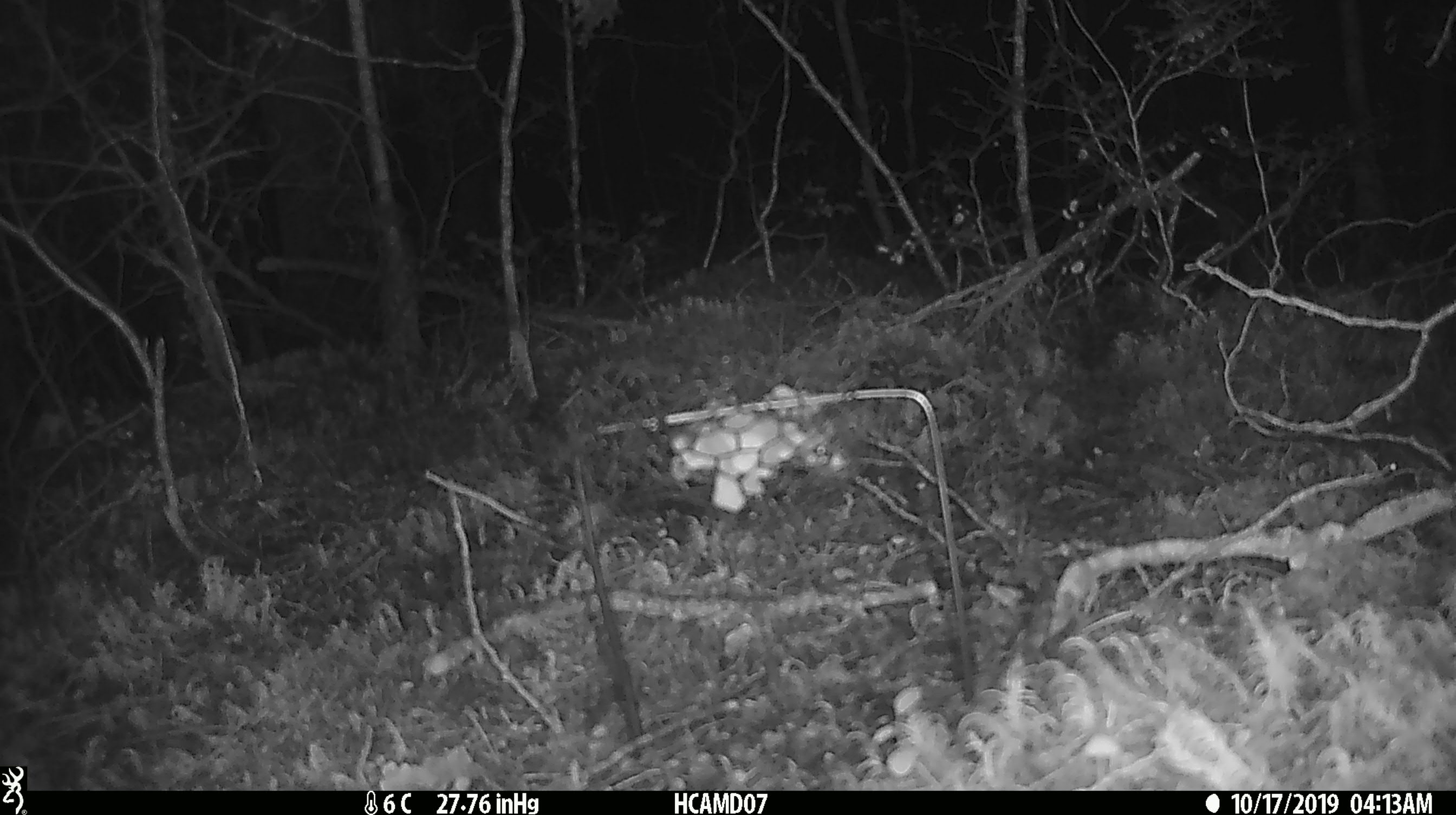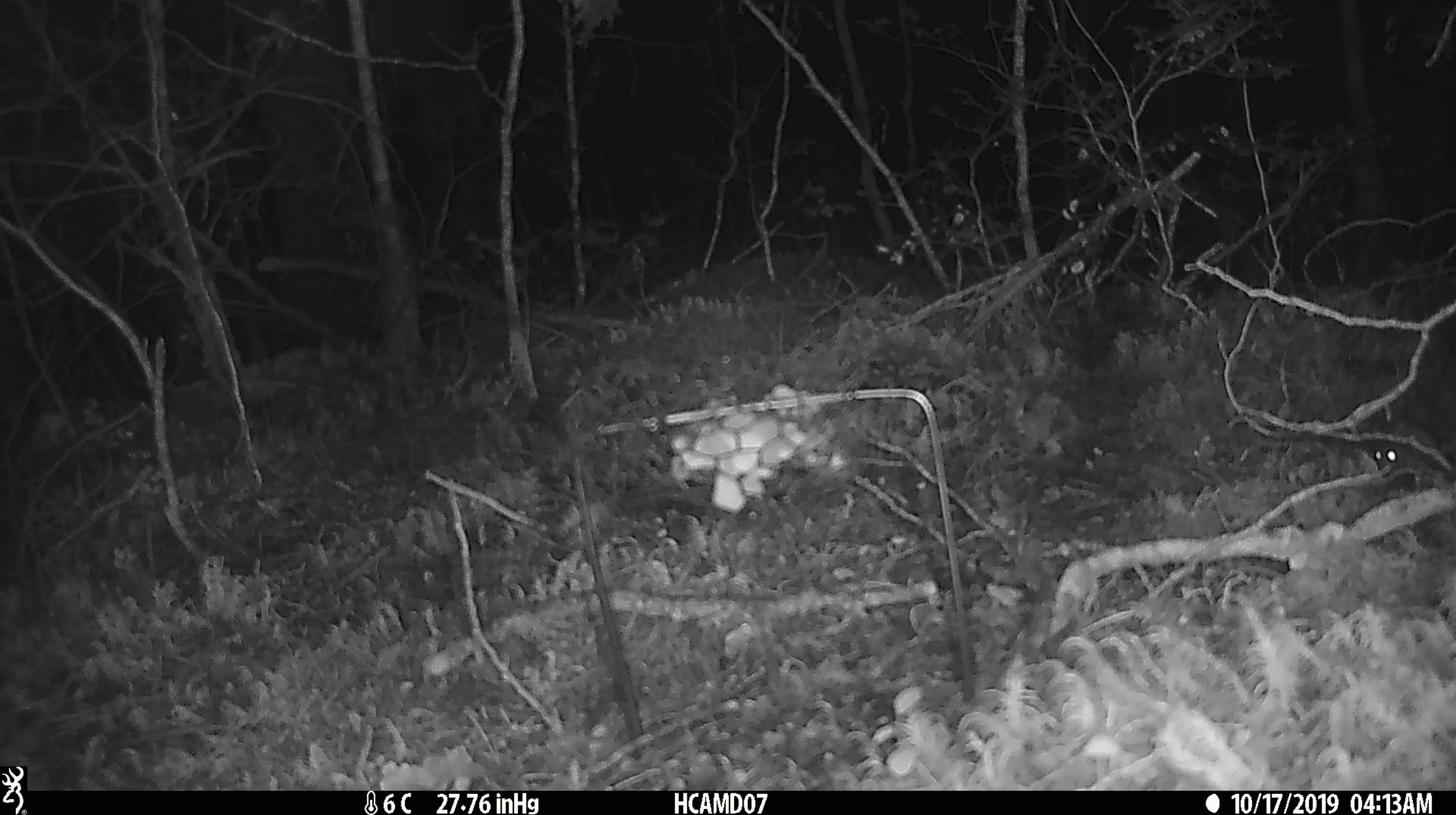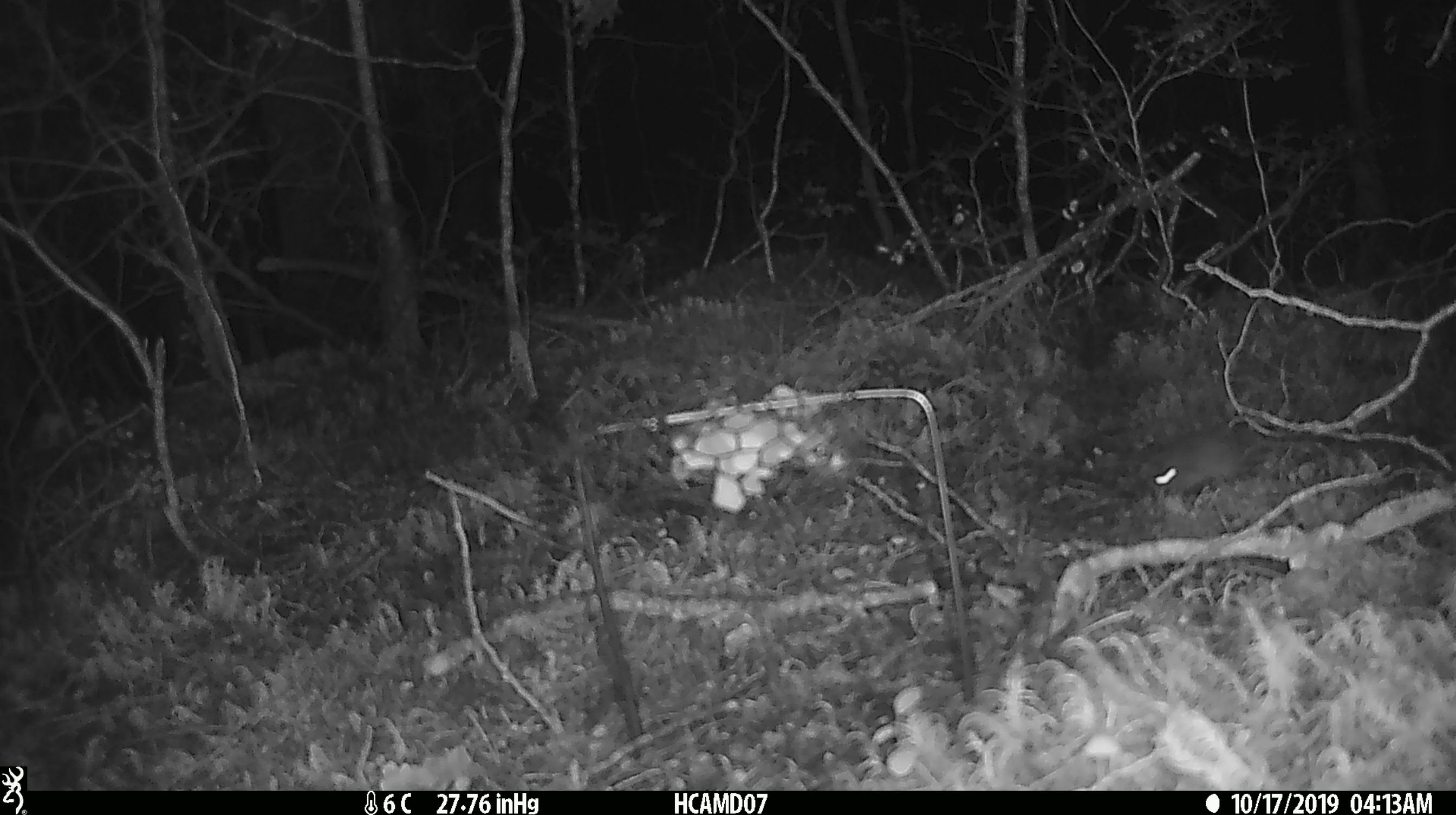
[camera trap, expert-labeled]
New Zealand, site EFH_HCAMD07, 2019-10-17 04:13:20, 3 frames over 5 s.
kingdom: Animalia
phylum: Chordata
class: Mammalia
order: Rodentia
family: Muridae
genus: Mus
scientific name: Mus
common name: mouse